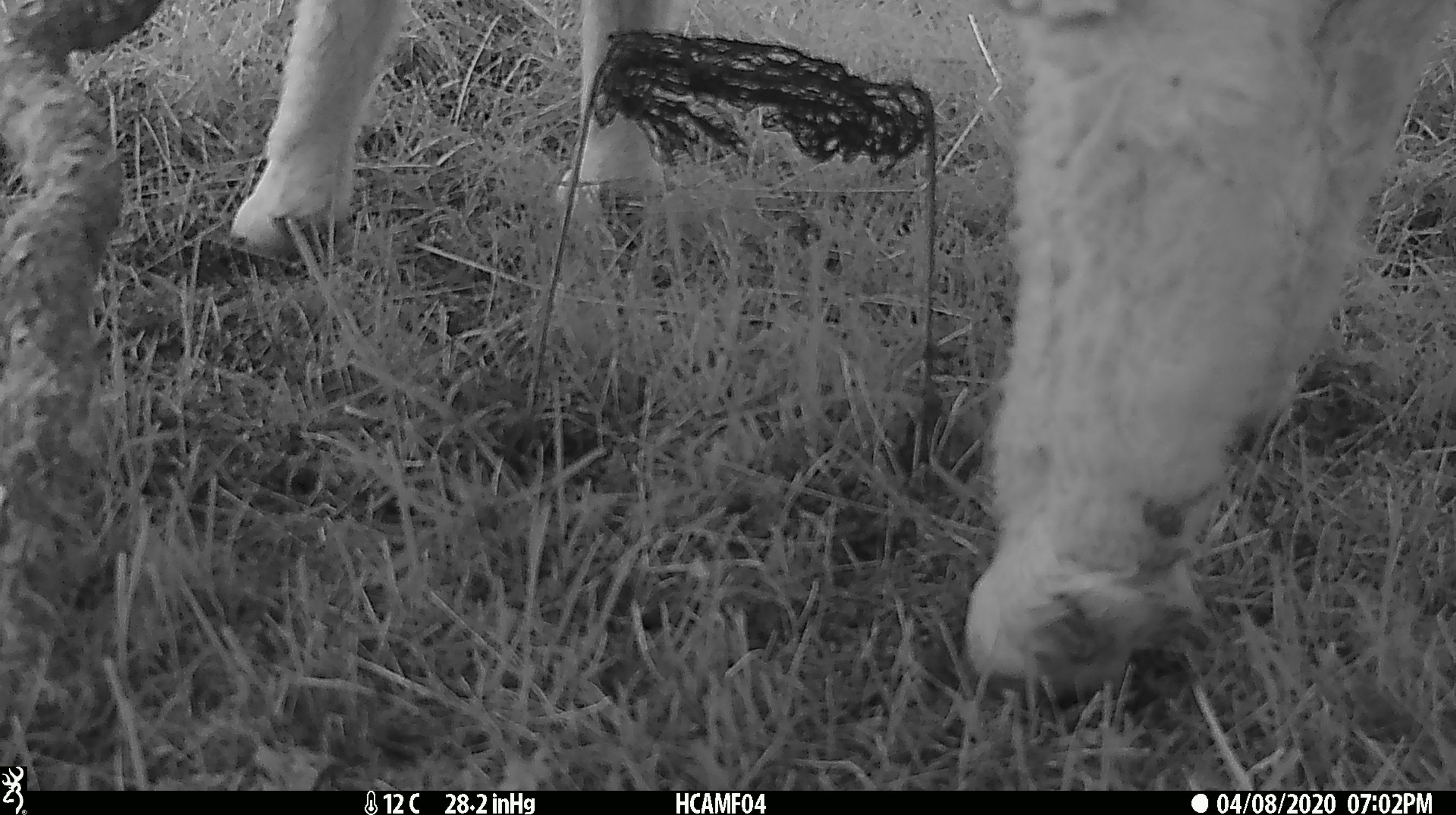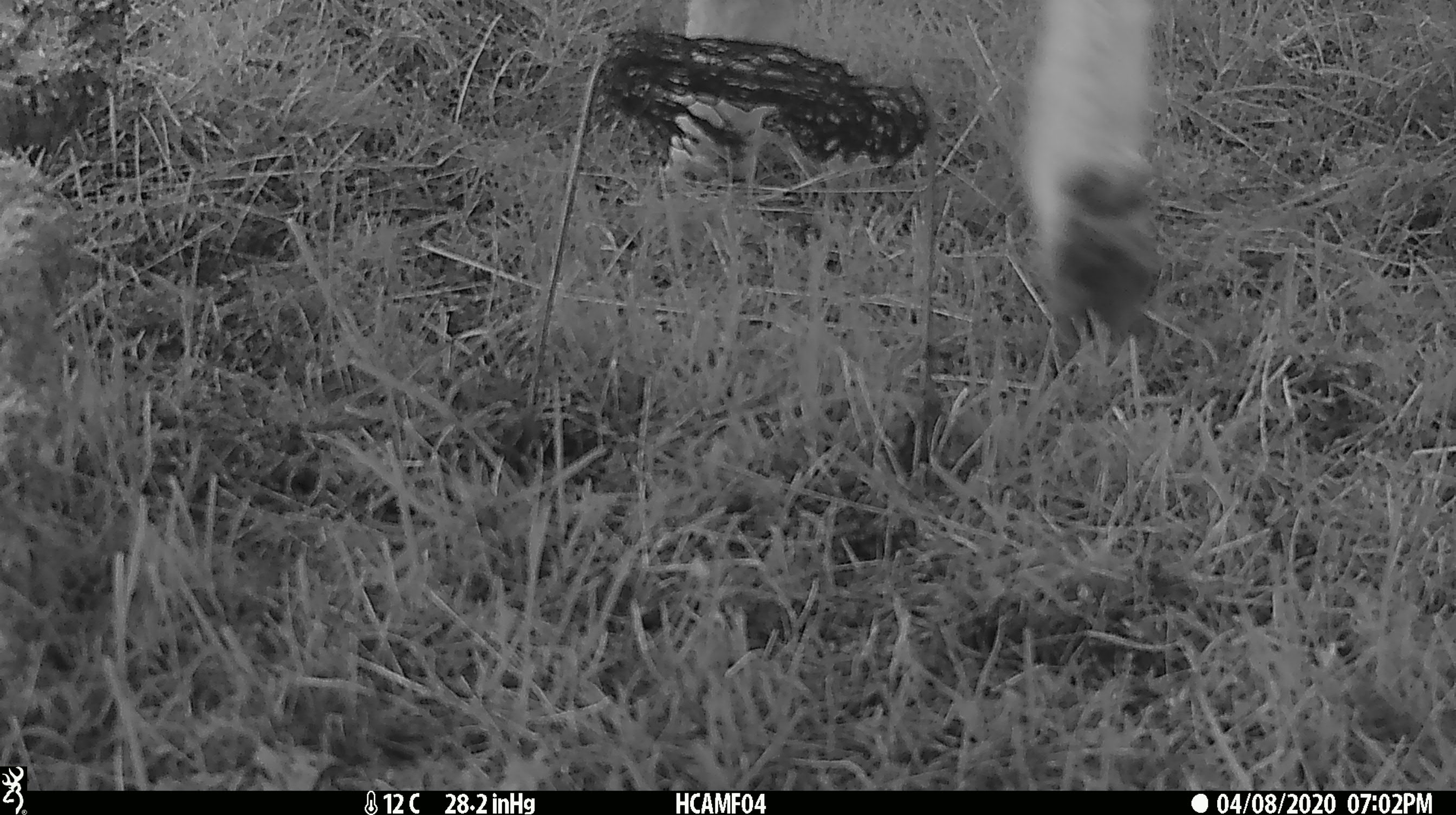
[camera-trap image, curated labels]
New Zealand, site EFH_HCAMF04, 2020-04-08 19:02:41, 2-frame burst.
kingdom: Animalia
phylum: Chordata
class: Mammalia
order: Artiodactyla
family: Bovidae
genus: Ovis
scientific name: Ovis aries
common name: domestic sheep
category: sheep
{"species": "sheep (domestic sheep) (Ovis aries)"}